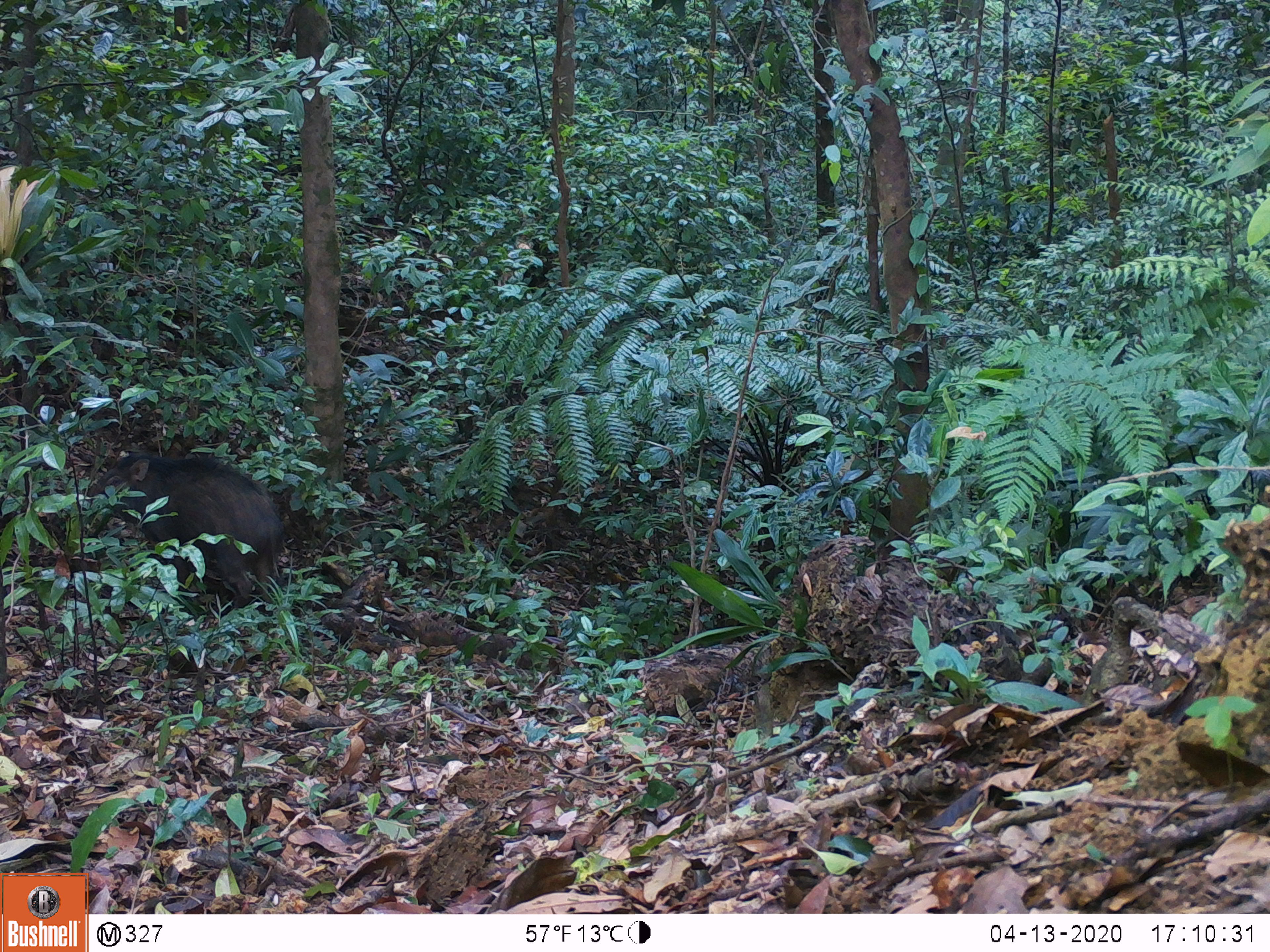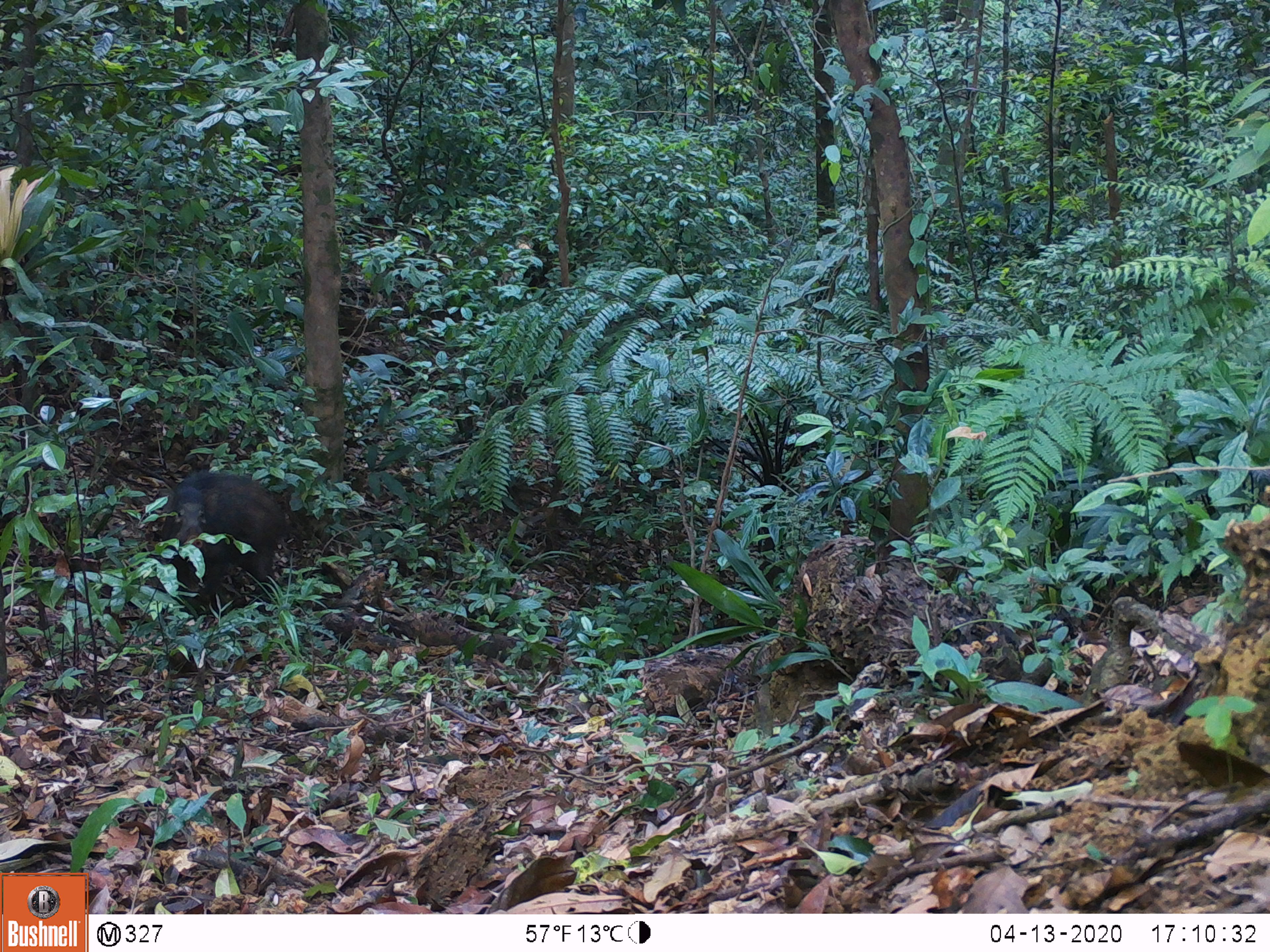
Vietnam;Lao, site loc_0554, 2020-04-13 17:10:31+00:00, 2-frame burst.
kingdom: Animalia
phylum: Chordata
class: Mammalia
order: Artiodactyla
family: Suidae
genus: Sus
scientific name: Sus scrofa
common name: eurasian wild pig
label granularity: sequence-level